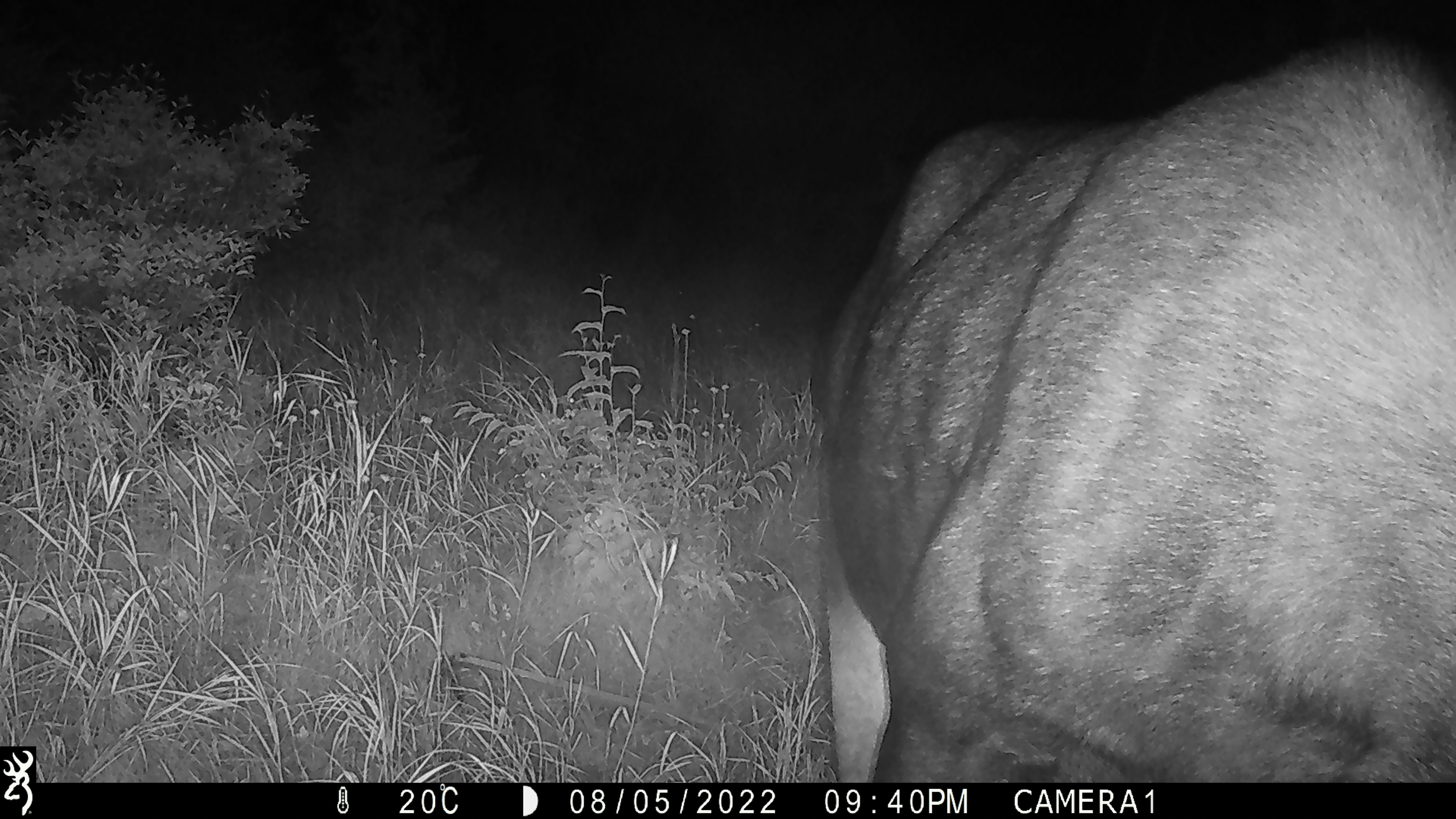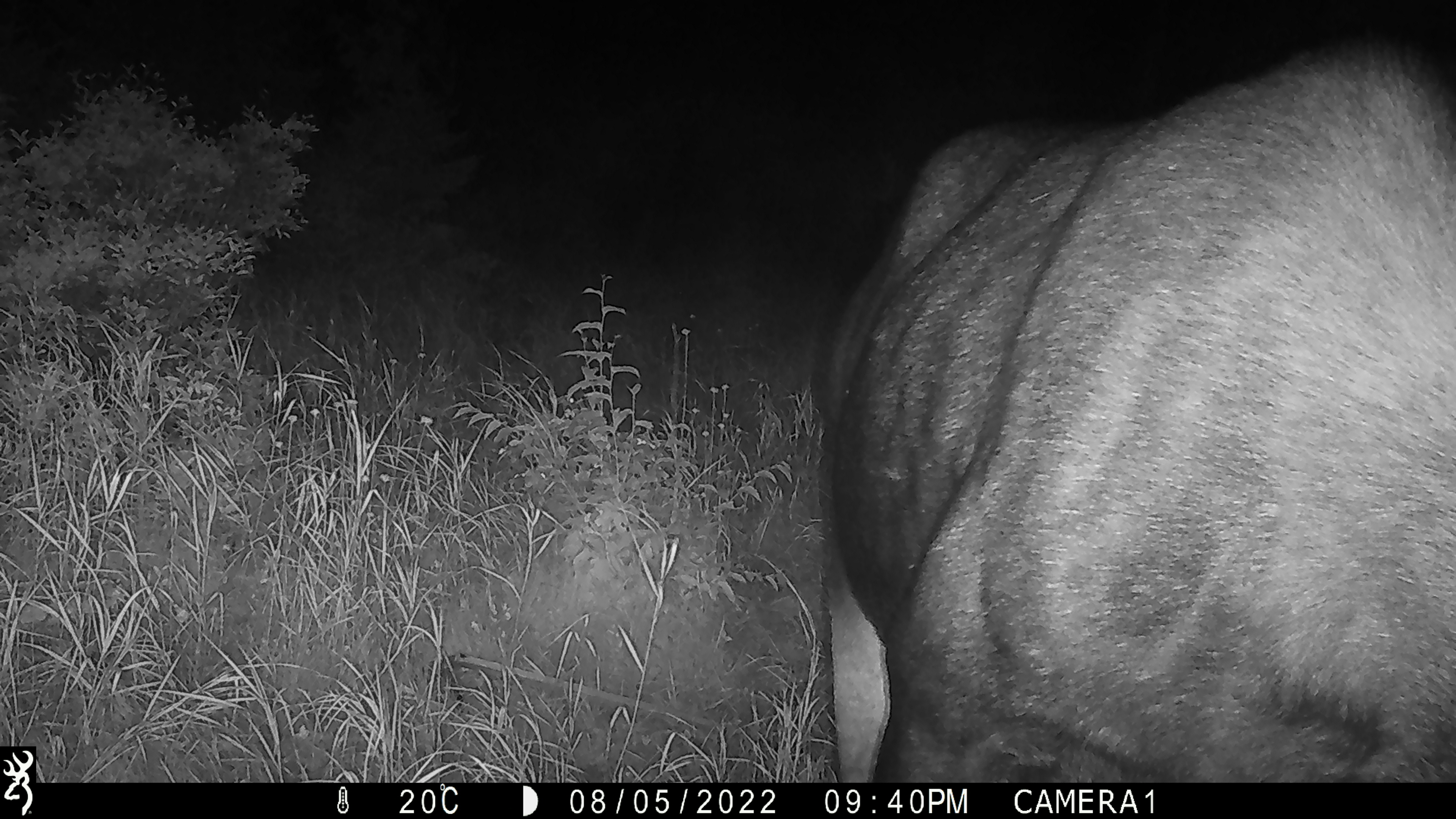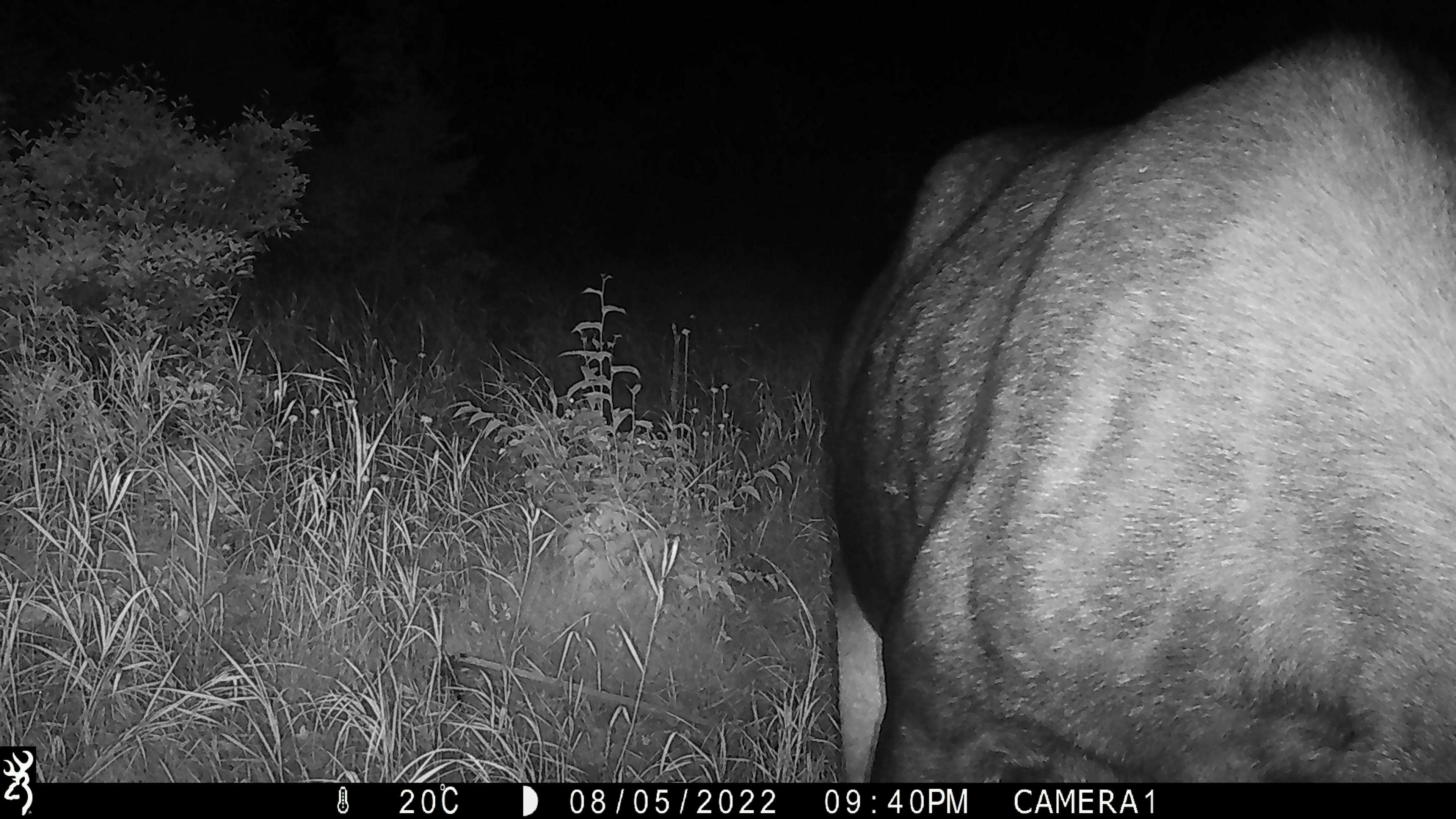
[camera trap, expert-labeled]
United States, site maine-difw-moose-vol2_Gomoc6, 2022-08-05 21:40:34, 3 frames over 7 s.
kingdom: Animalia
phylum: Chordata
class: Mammalia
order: Artiodactyla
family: Cervidae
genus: Alces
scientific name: Alces alces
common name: moose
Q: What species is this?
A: Moose (Alces alces).